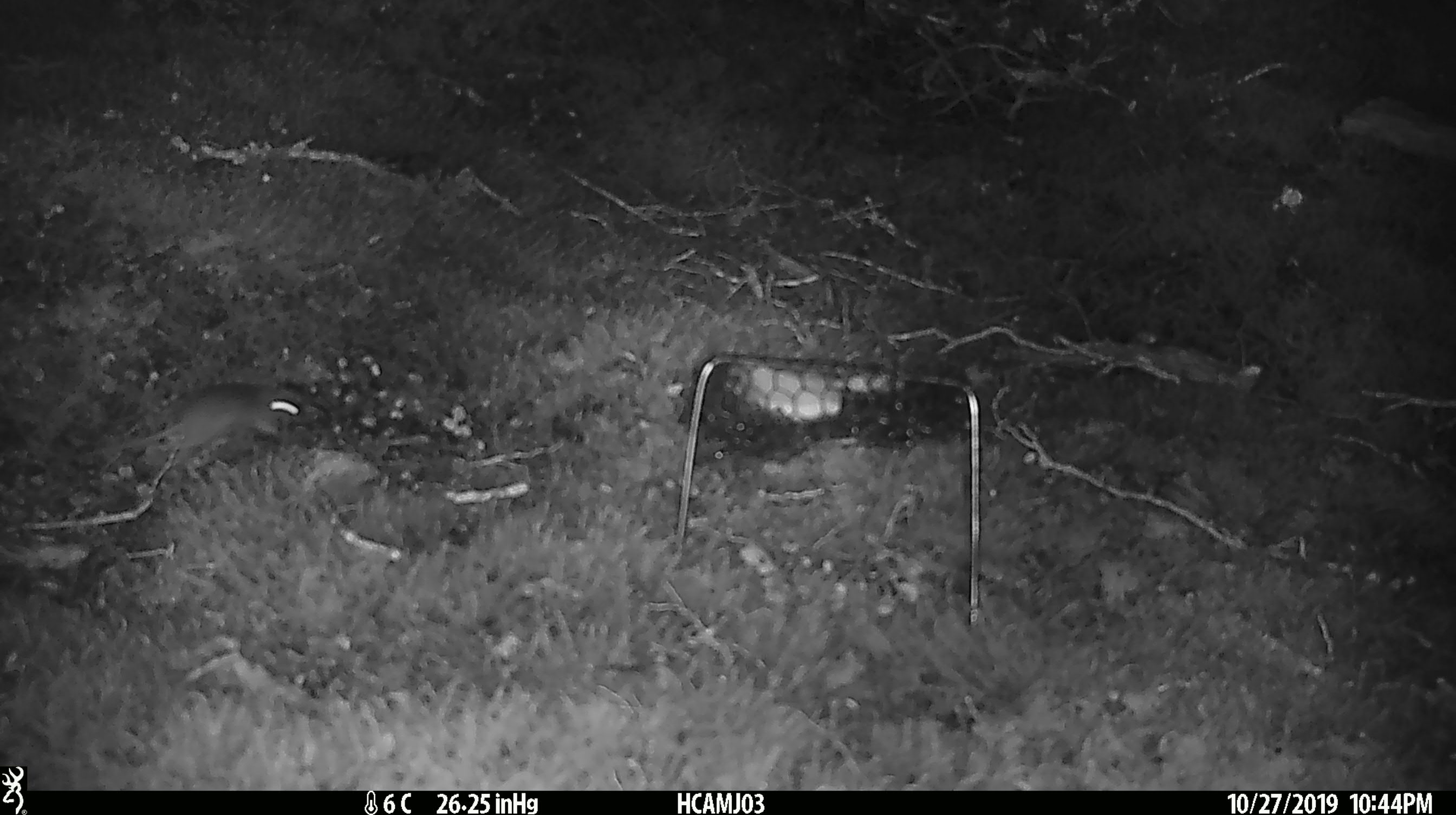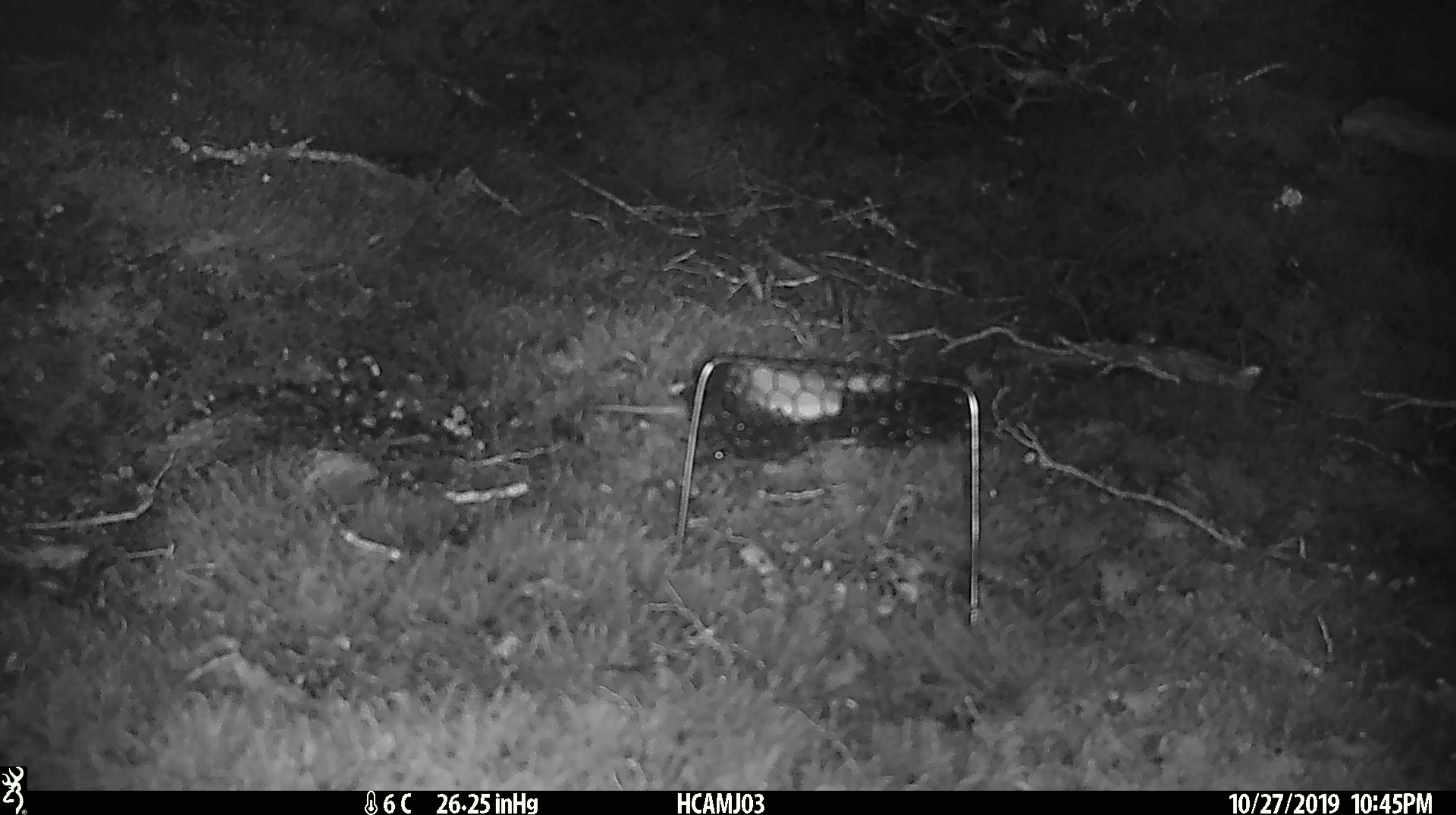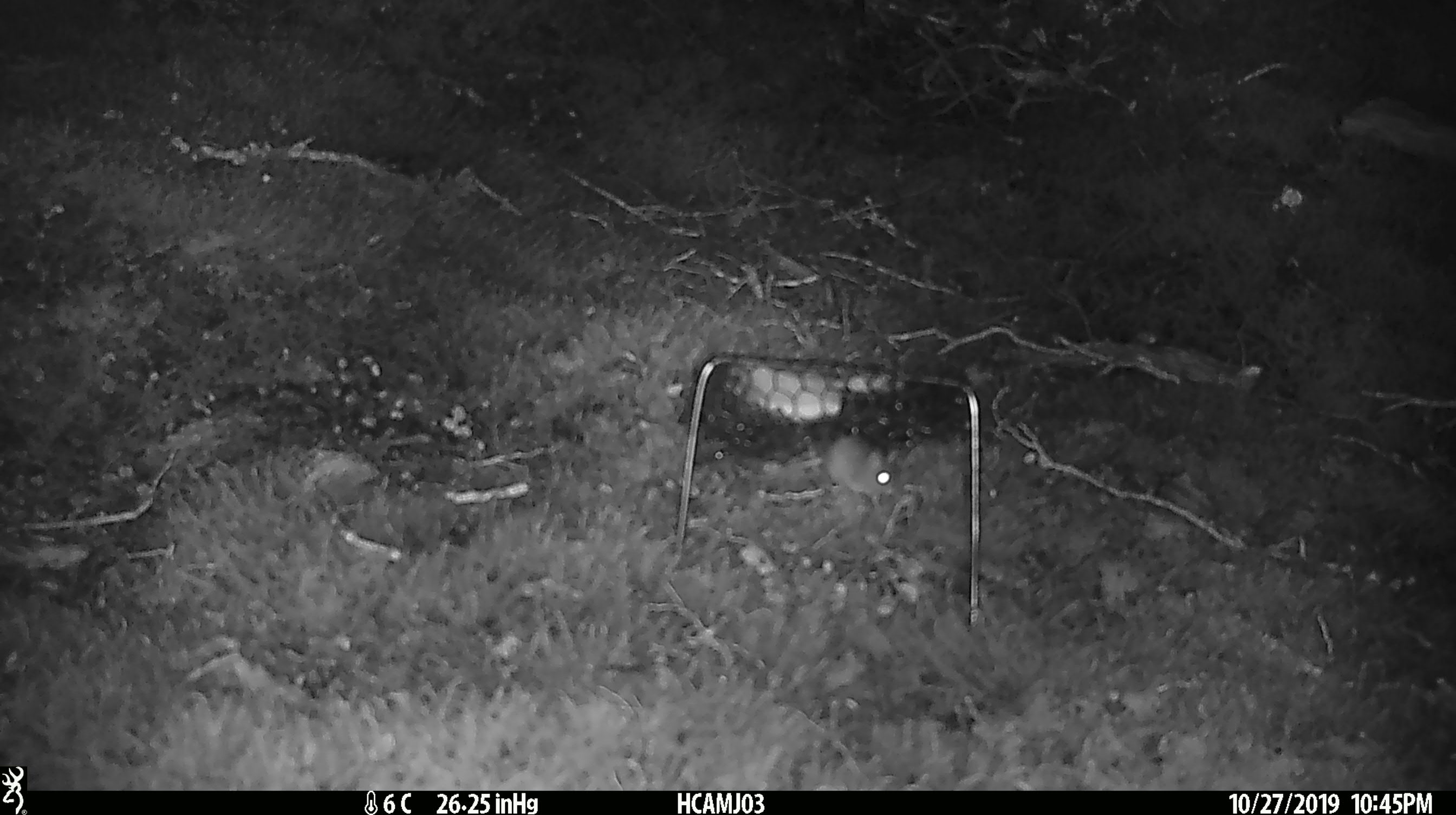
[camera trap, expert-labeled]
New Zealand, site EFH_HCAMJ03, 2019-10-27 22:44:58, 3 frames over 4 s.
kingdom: Animalia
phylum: Chordata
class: Mammalia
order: Rodentia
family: Muridae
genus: Mus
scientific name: Mus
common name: mouse